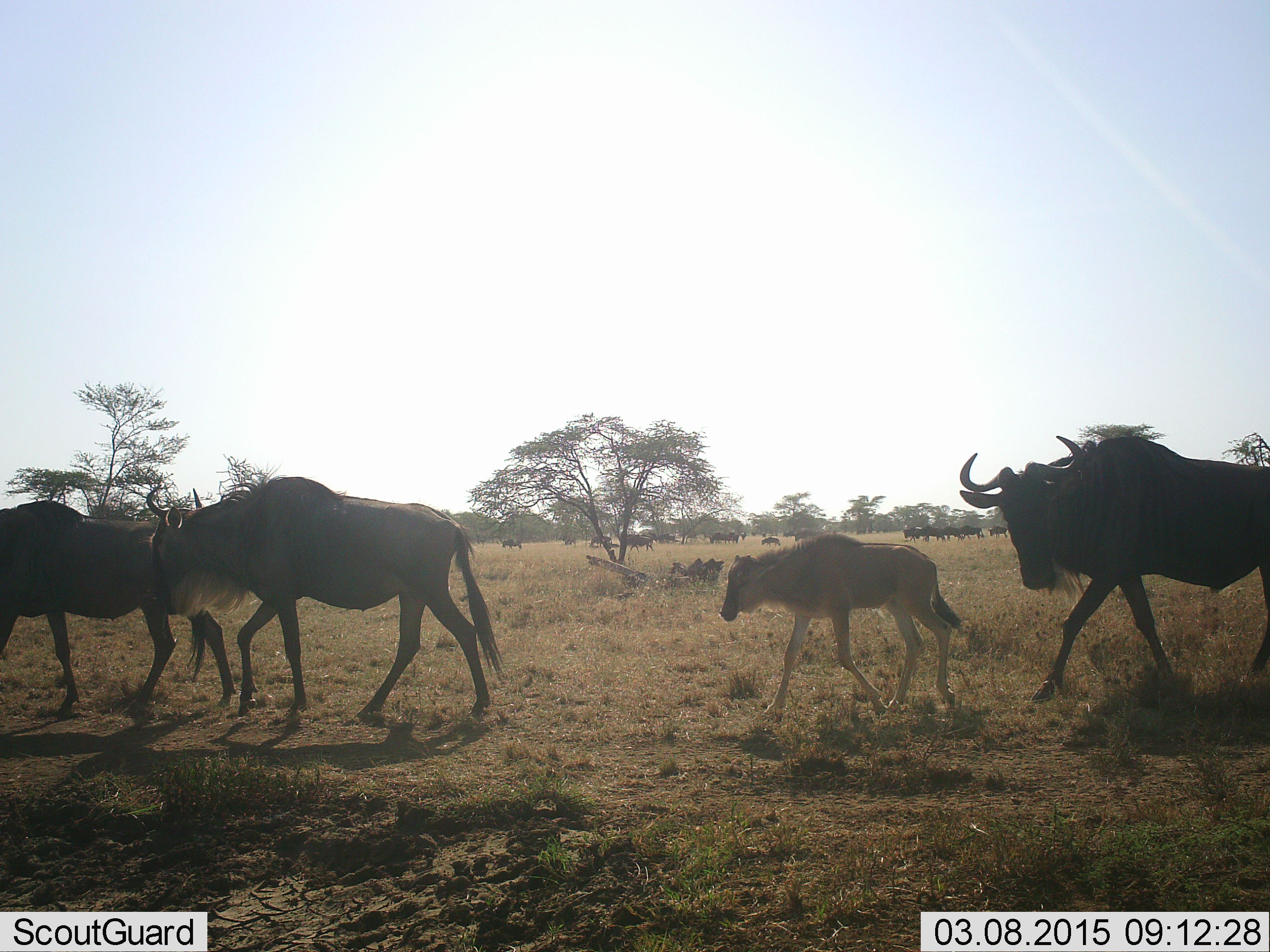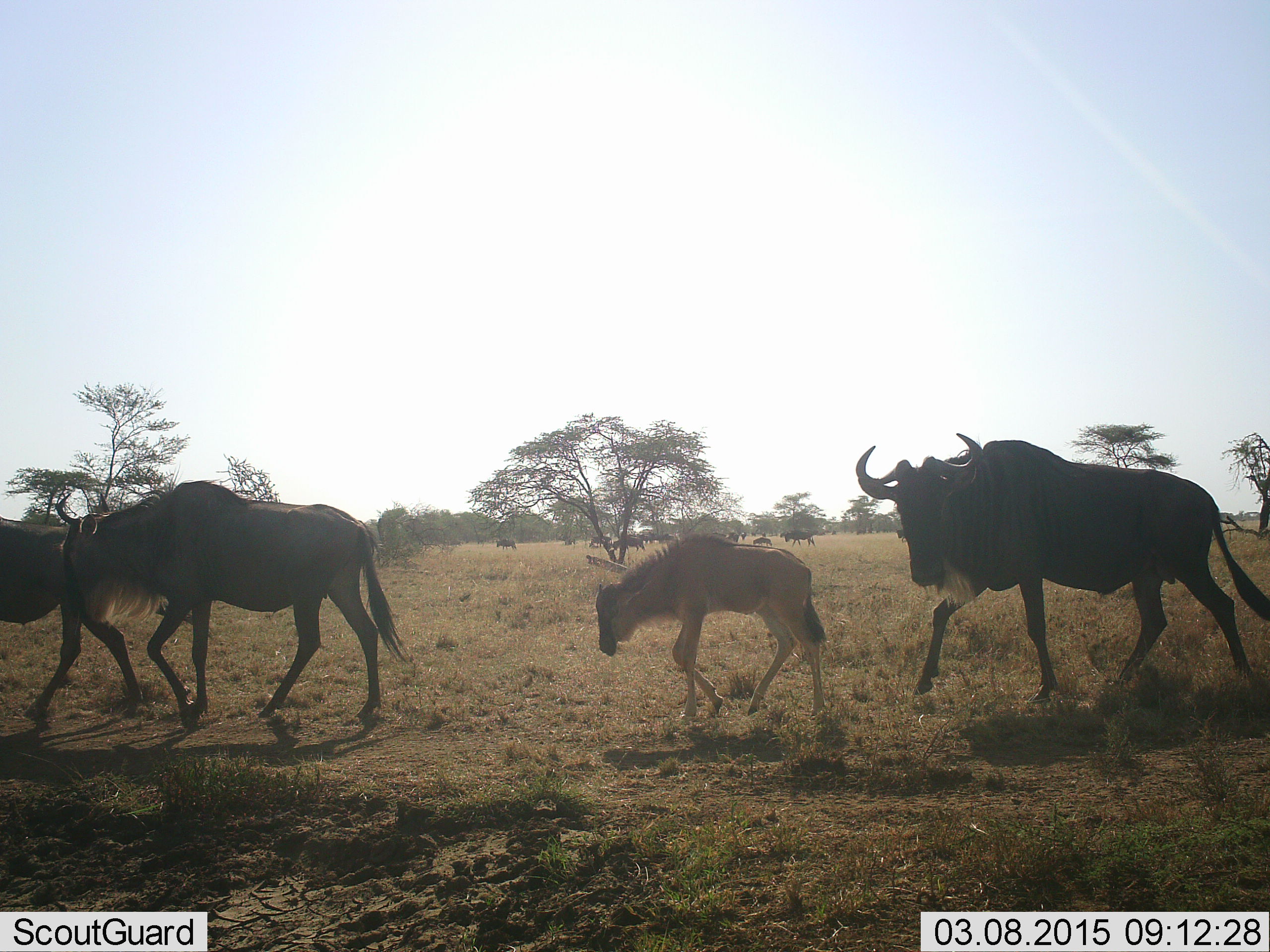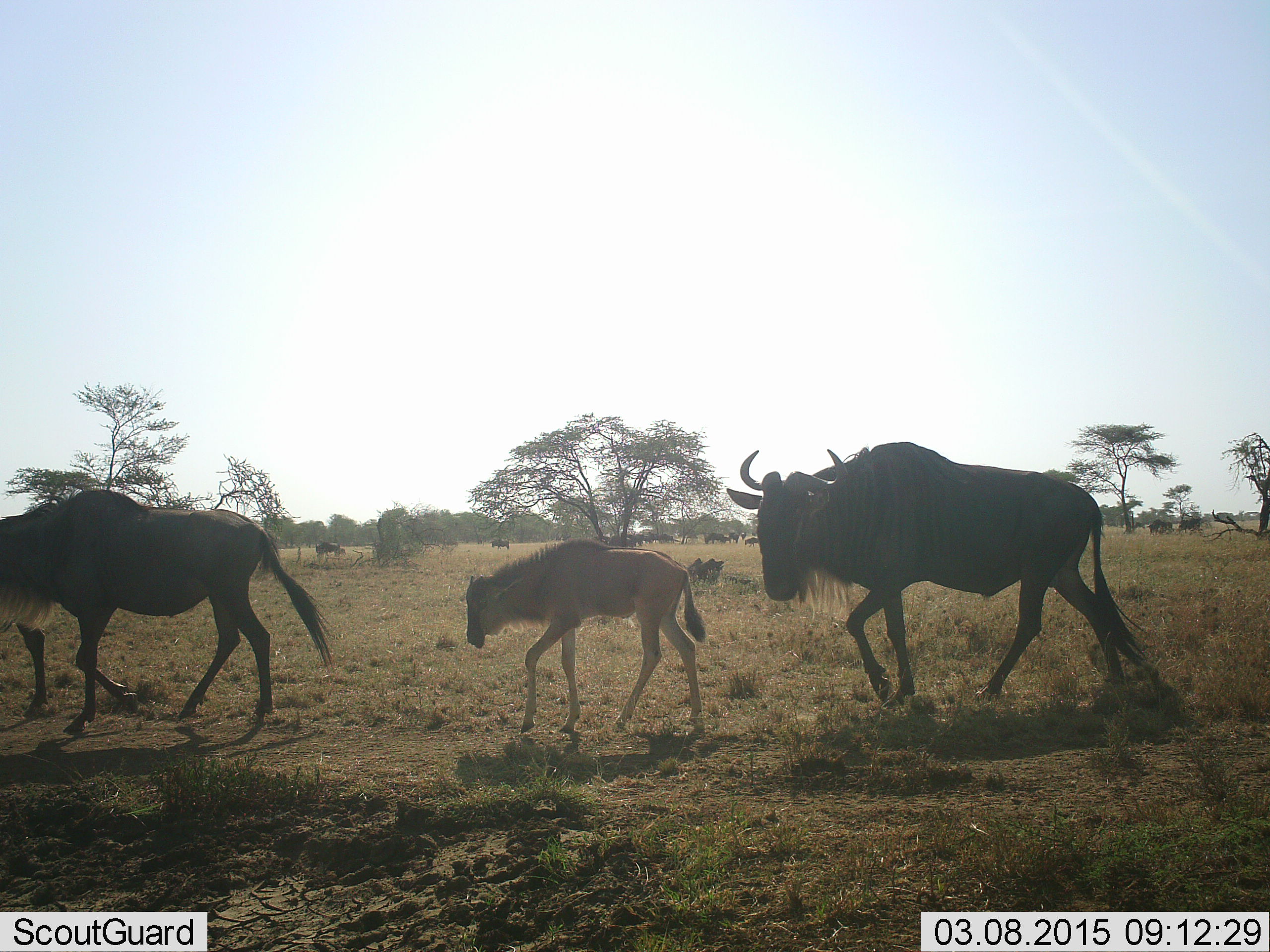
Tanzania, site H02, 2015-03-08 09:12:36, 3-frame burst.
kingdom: Animalia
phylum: Chordata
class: Mammalia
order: Artiodactyla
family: Bovidae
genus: Connochaetes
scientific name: Connochaetes taurinus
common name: blue wildebeest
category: wildebeest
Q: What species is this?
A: Wildebeest (blue wildebeest) (Connochaetes taurinus).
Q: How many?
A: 5.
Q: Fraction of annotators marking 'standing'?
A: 0%.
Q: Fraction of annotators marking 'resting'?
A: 0%.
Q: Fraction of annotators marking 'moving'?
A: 100%.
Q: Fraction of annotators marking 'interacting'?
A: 0%.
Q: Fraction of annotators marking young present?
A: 100%.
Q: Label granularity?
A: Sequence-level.